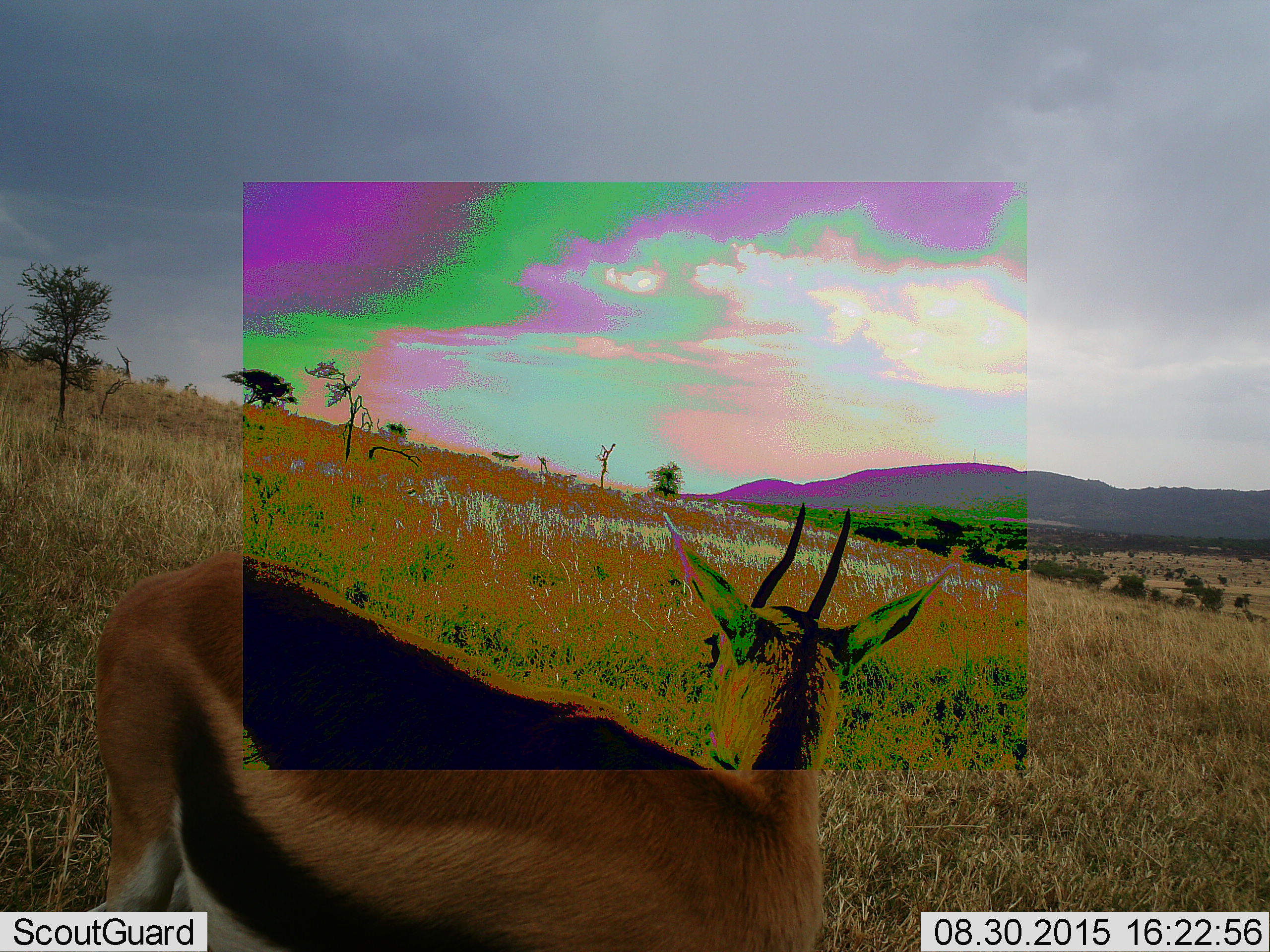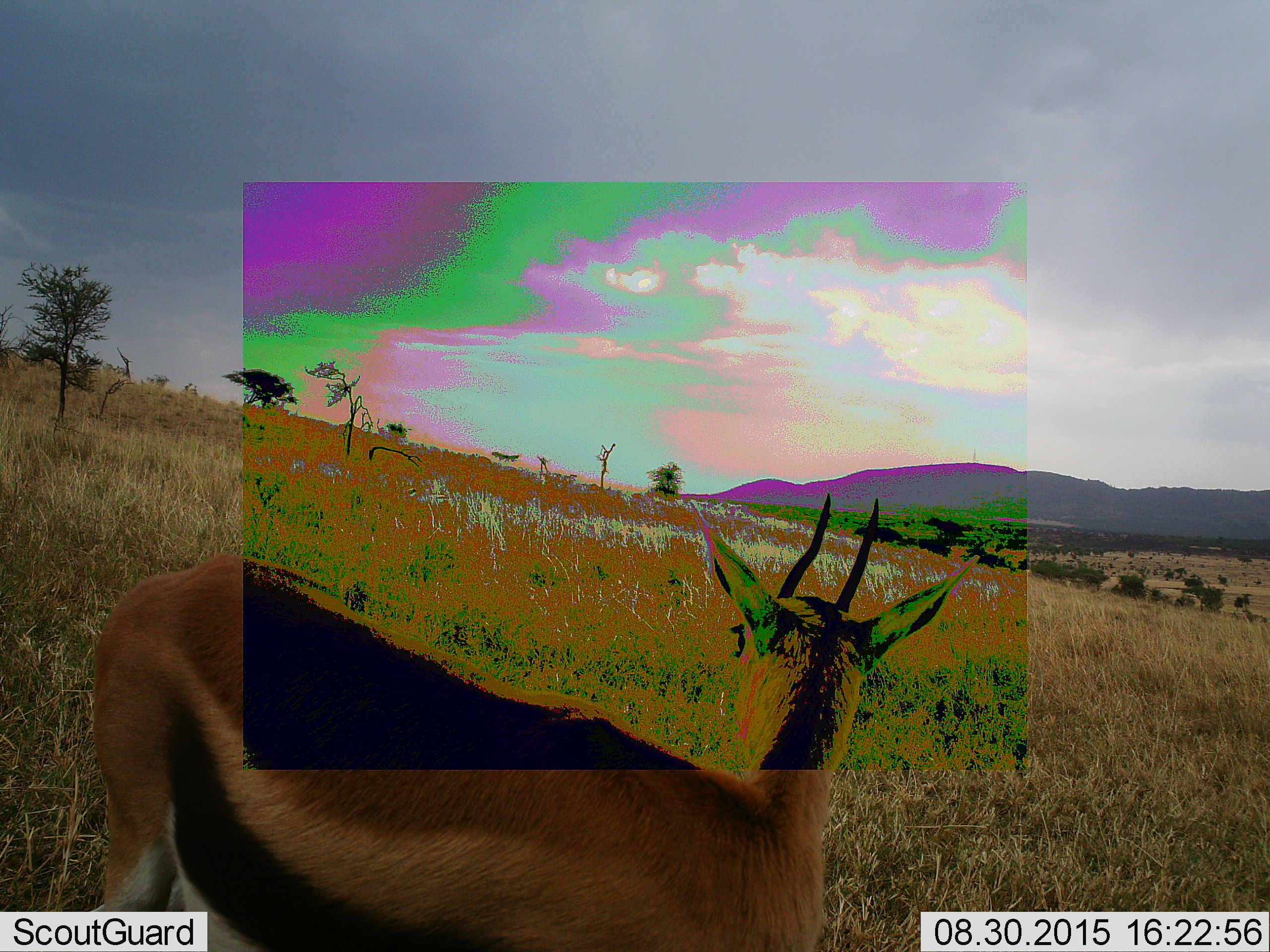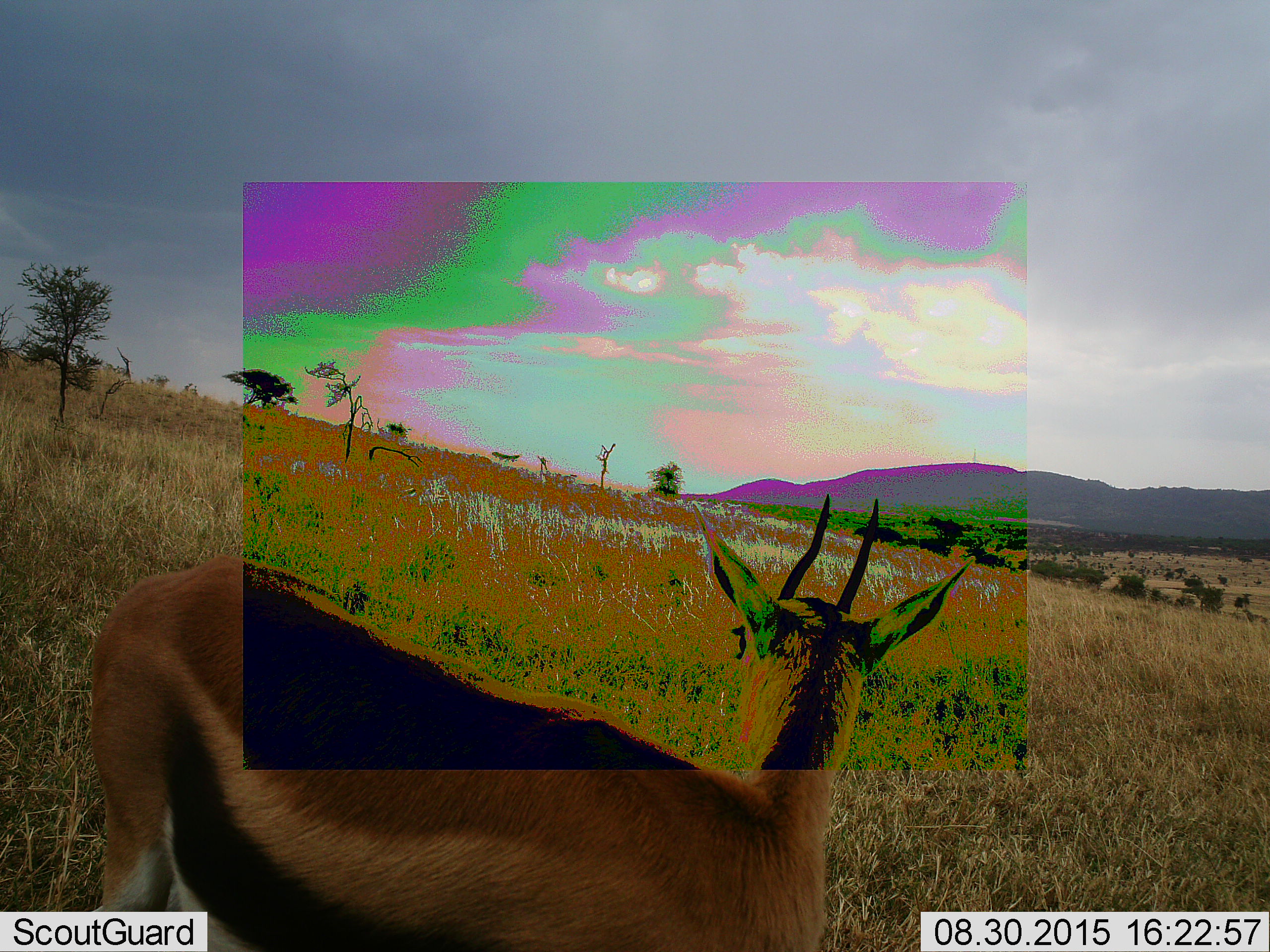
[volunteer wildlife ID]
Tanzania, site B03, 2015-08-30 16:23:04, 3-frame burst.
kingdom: Animalia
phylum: Chordata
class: Mammalia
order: Artiodactyla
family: Bovidae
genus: Eudorcas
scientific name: Eudorcas thomsonii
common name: thomson's gazelle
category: gazellethomsons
Gazellethomsons (thomson's gazelle) (Eudorcas thomsonii), count 1. Behavior (volunteer vote fractions): standing 100%, resting 6%, moving 0%, interacting 0%. Young present (vote fraction): 0%. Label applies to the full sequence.